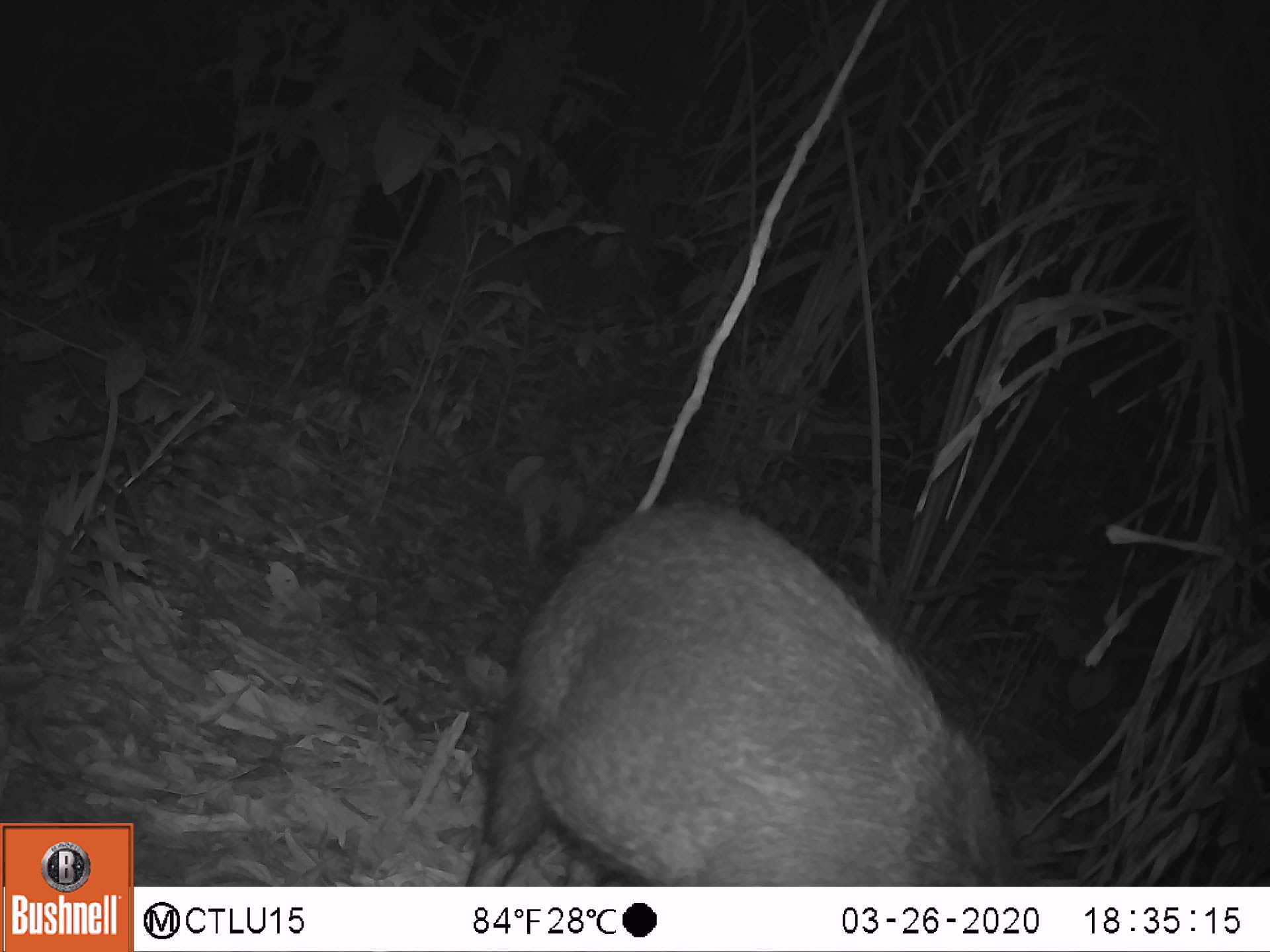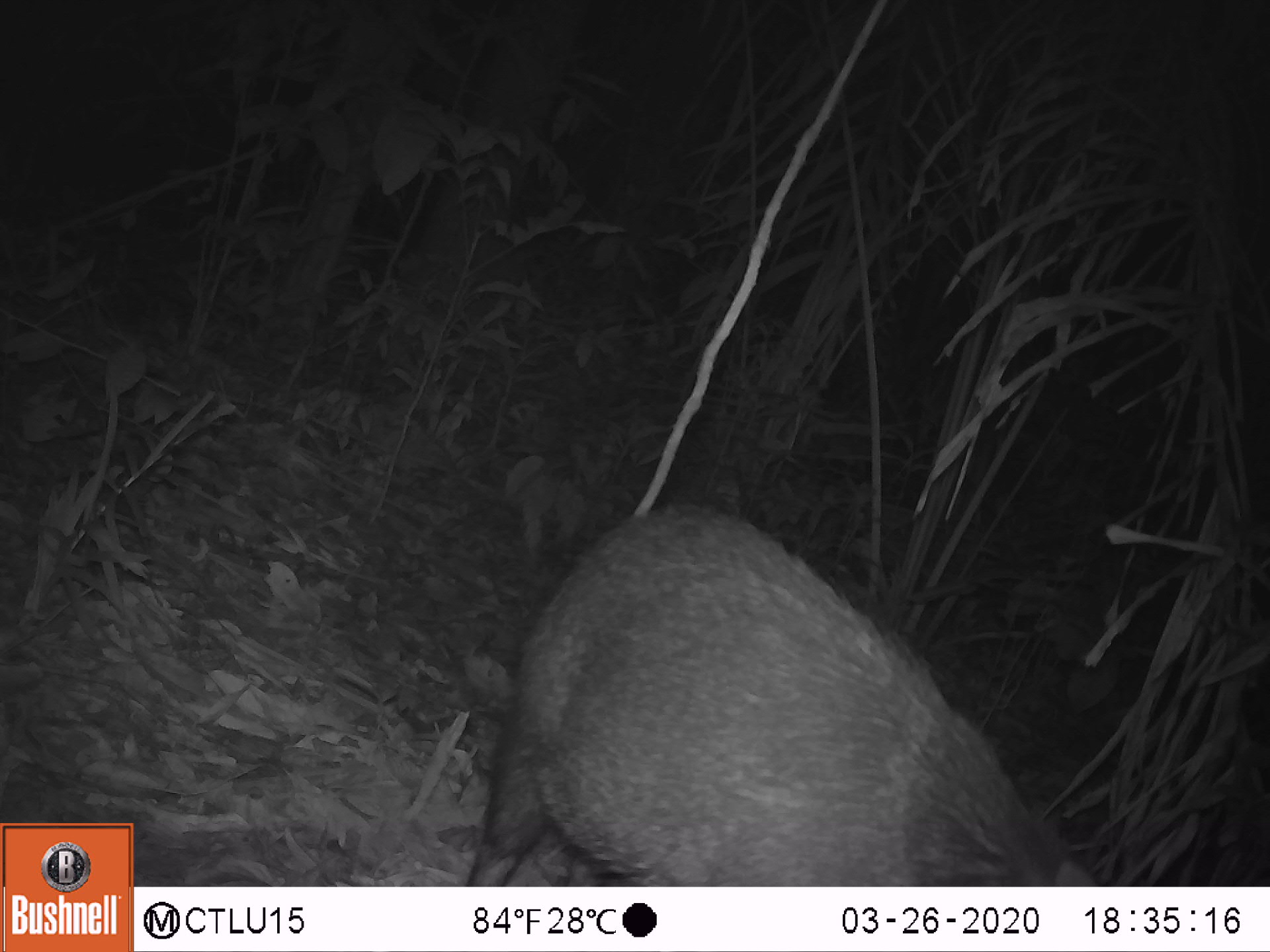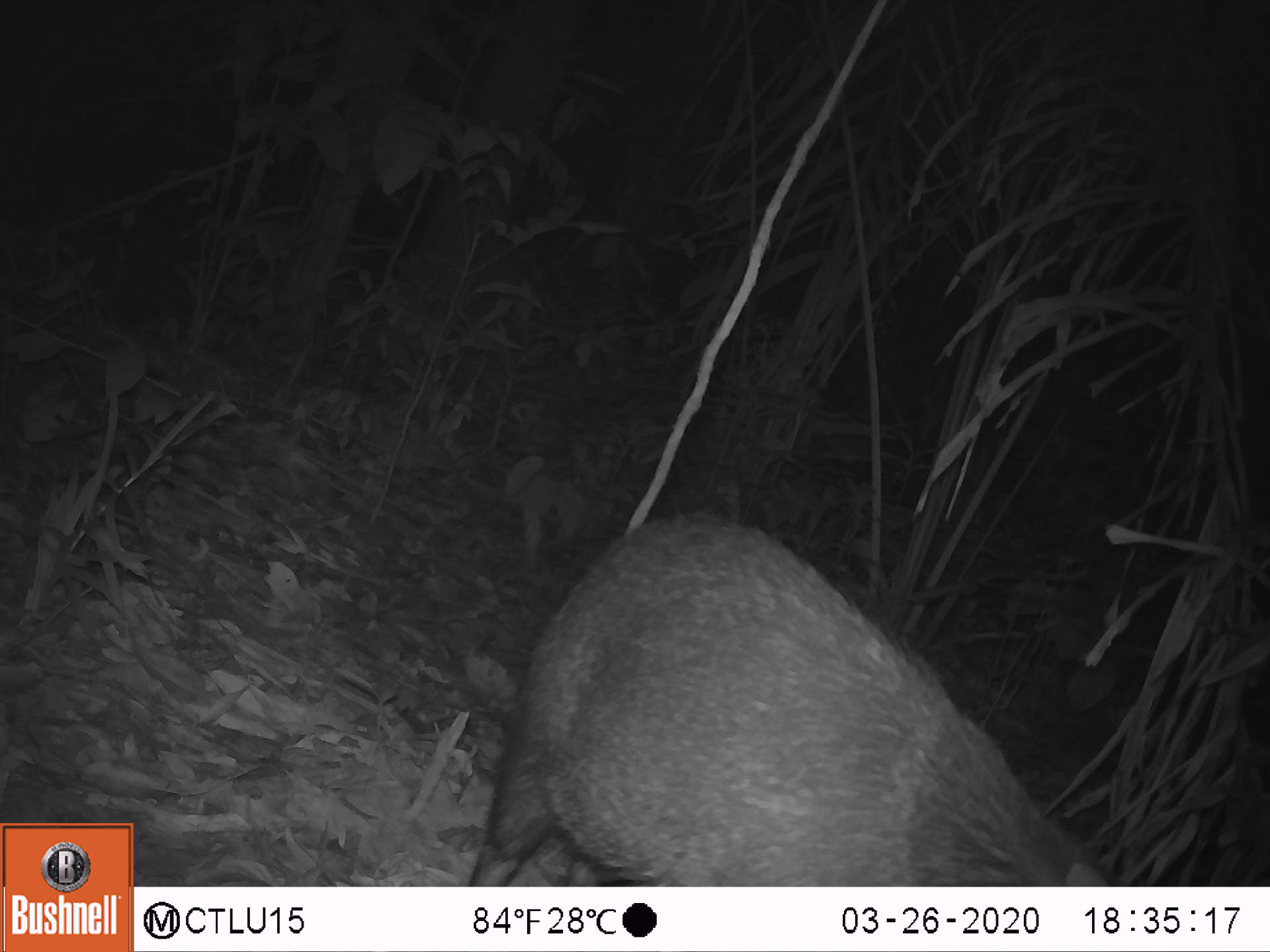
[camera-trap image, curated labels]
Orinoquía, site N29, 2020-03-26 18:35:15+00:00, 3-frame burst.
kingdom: Animalia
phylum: Chordata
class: Mammalia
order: Artiodactyla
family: Tayassuidae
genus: Pecari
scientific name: Pecari tajacu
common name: collared peccary